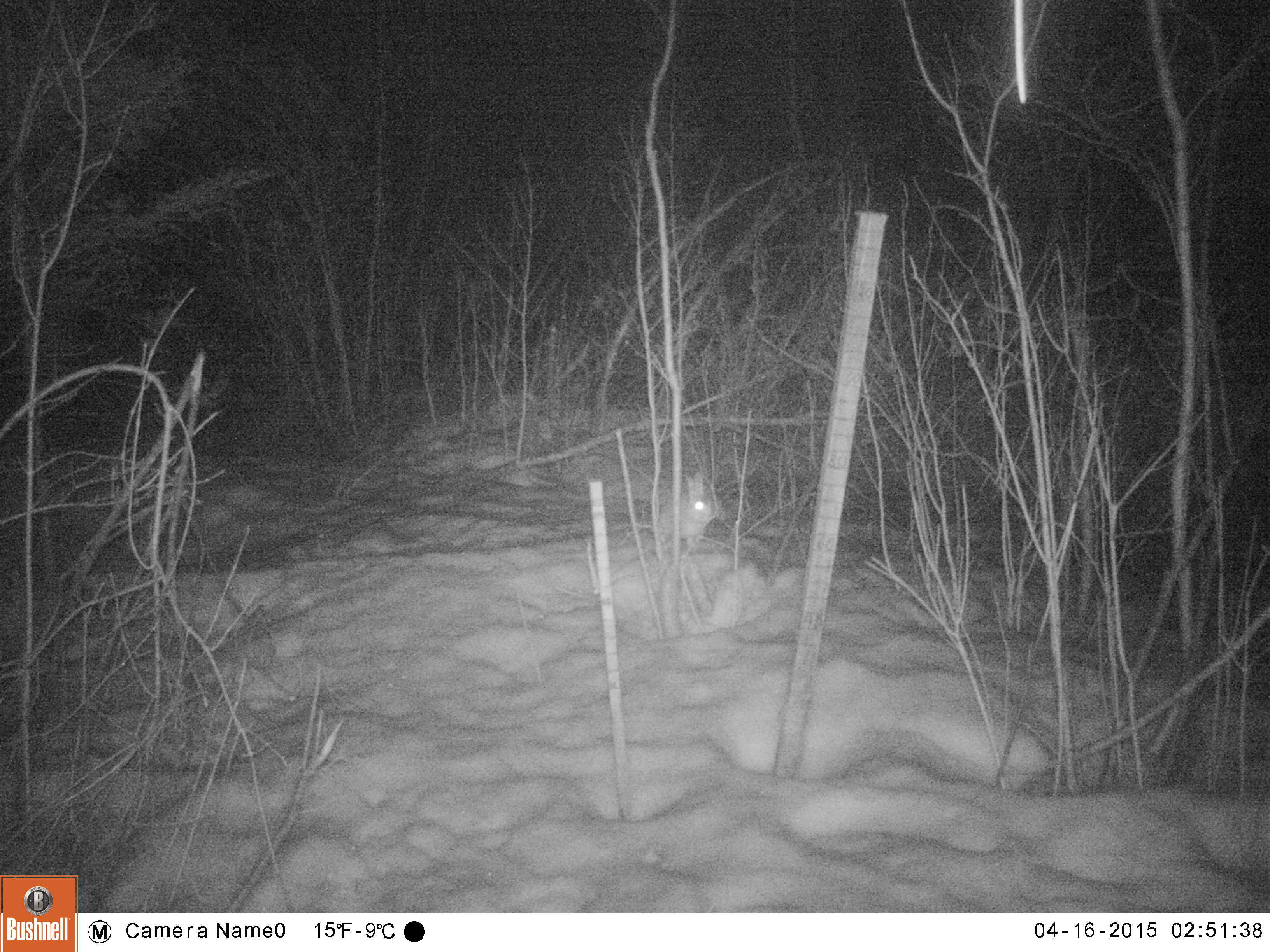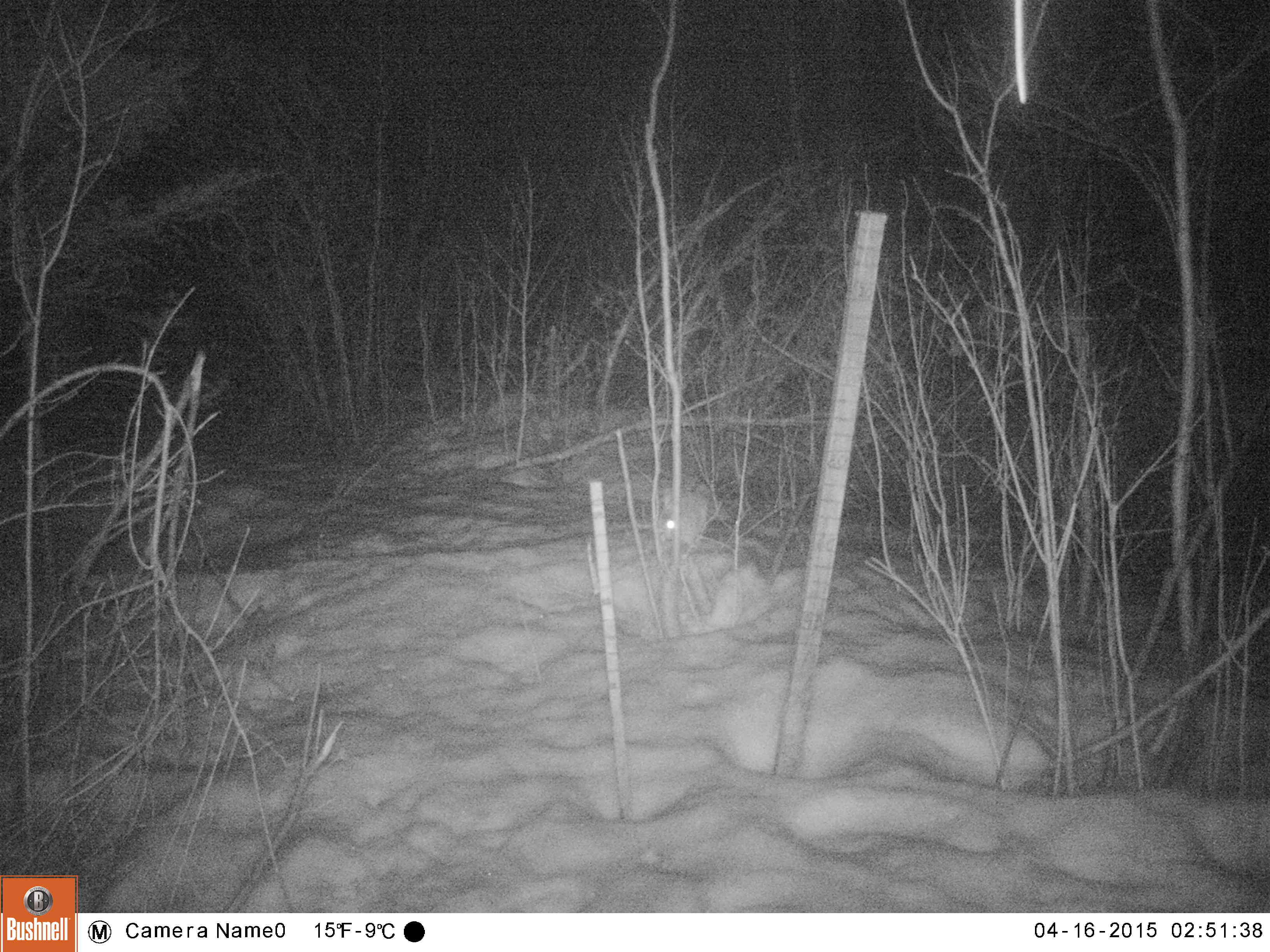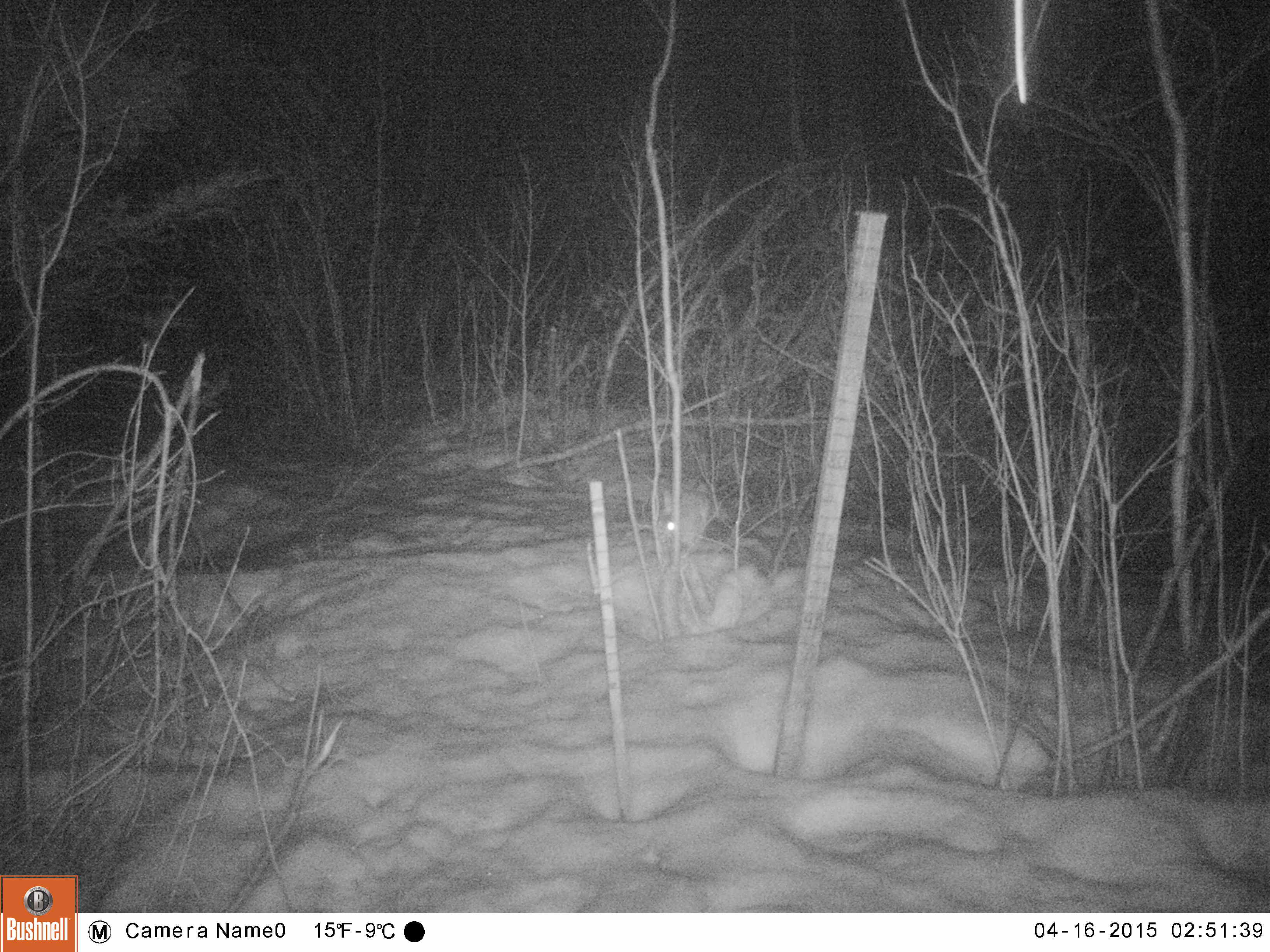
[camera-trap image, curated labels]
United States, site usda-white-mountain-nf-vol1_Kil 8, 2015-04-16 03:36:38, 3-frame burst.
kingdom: Animalia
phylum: Chordata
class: Mammalia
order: Lagomorpha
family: Leporidae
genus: Lepus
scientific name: Lepus americanus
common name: snowshoe hare